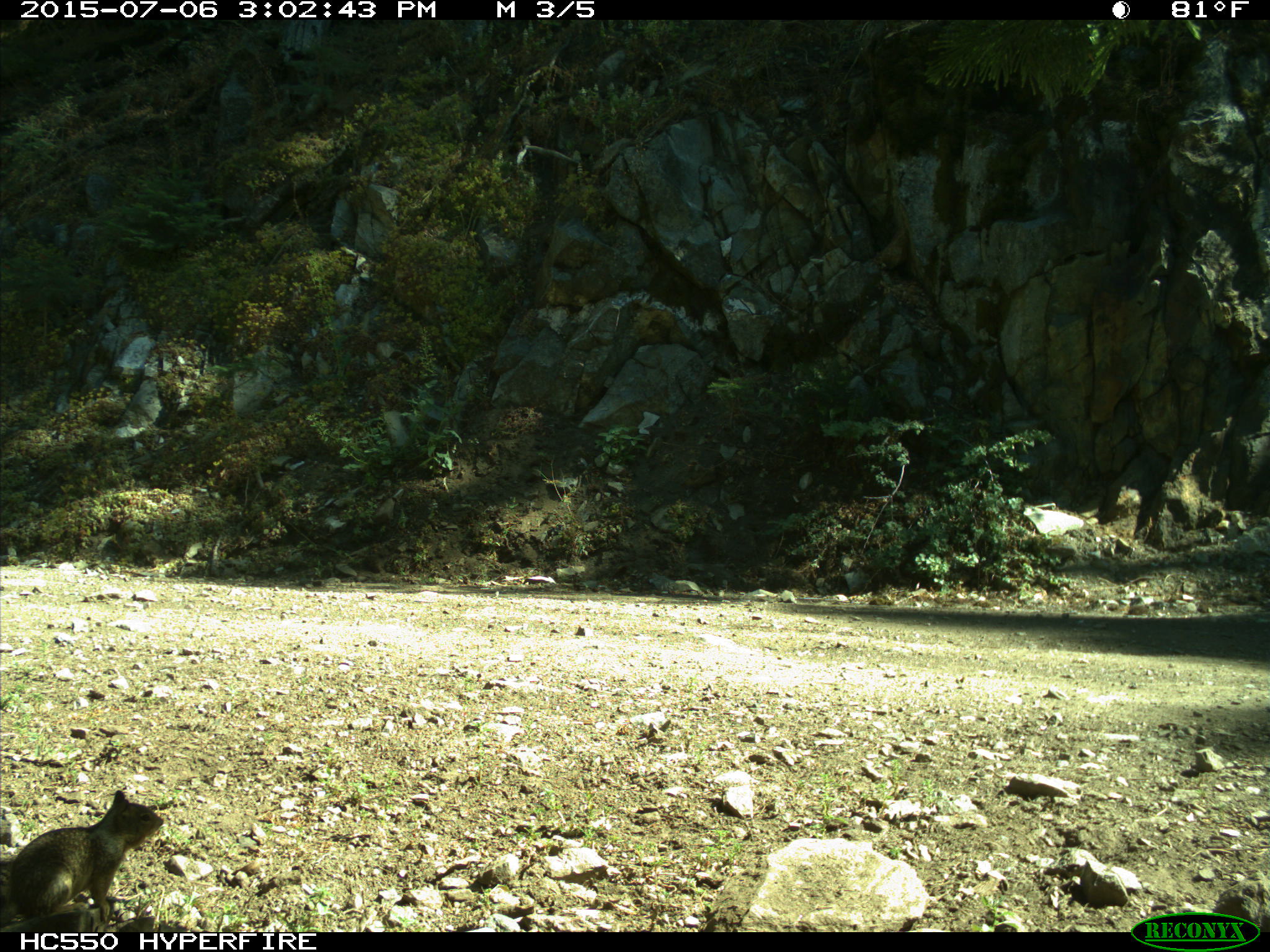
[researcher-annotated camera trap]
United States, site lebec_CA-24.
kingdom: Animalia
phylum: Chordata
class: Mammalia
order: Rodentia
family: Sciuridae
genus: Otospermophilus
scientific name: Otospermophilus beecheyi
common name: california ground squirrel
Otospermophilus beecheyi (california ground squirrel).